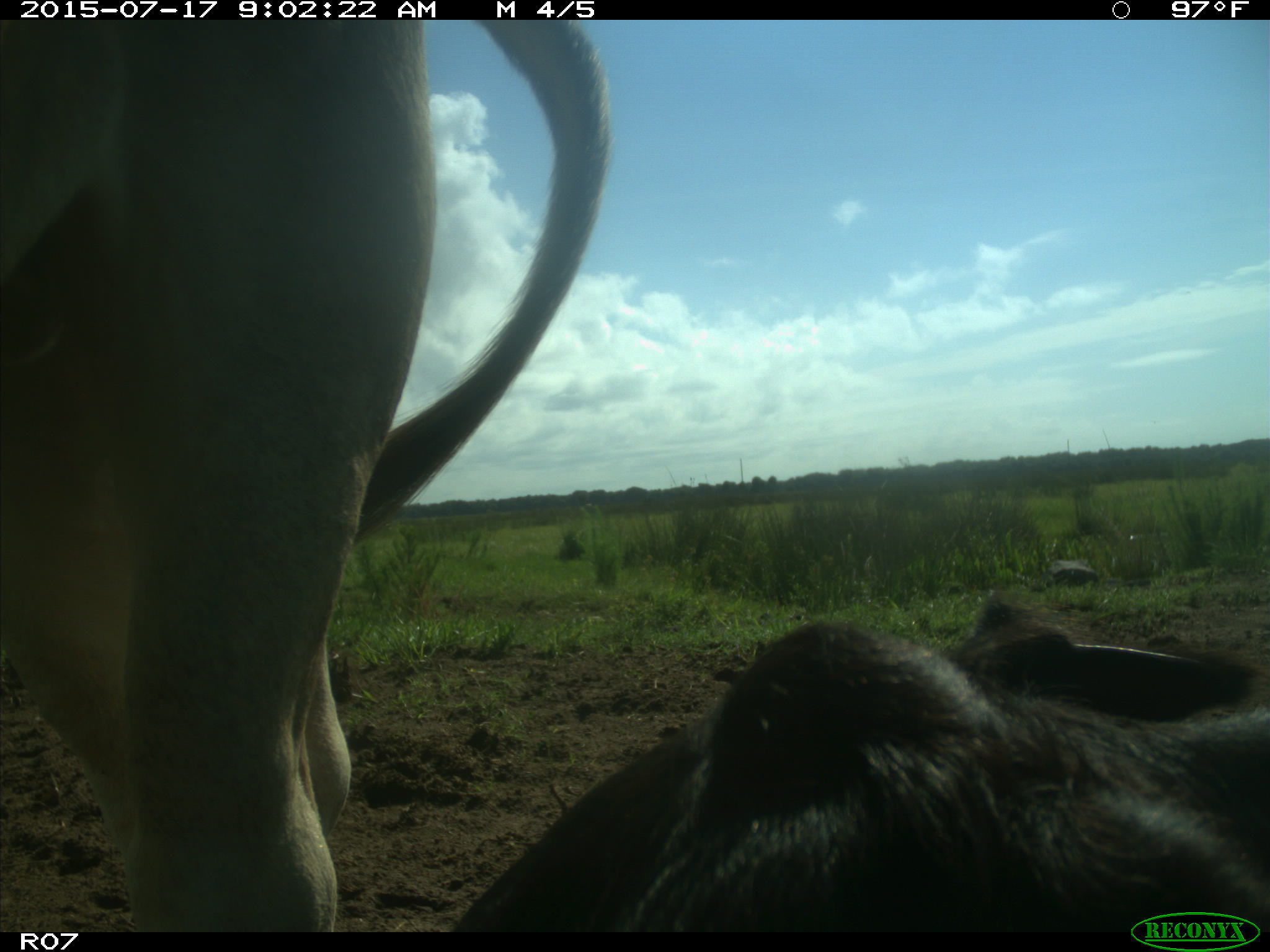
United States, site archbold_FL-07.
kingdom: Animalia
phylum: Chordata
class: Mammalia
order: Artiodactyla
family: Bovidae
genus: Bos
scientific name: Bos taurus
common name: domestic cow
Bos taurus (domestic cow).